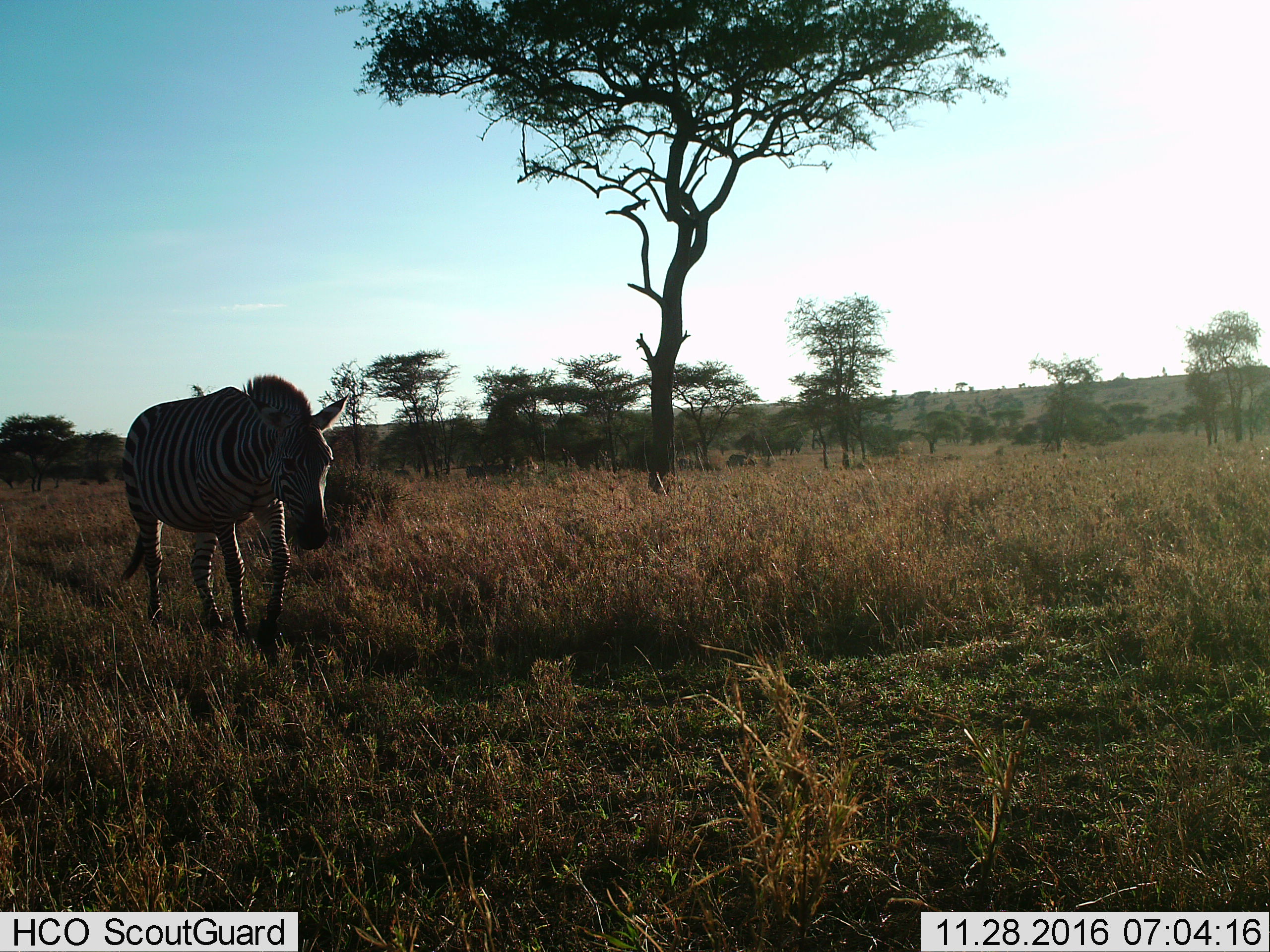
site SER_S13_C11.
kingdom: Animalia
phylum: Chordata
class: Mammalia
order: Perissodactyla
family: Equidae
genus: Equus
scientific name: Equus quagga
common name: plains zebra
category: zebraplains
Zebraplains (plains zebra) (Equus quagga), count 1. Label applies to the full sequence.